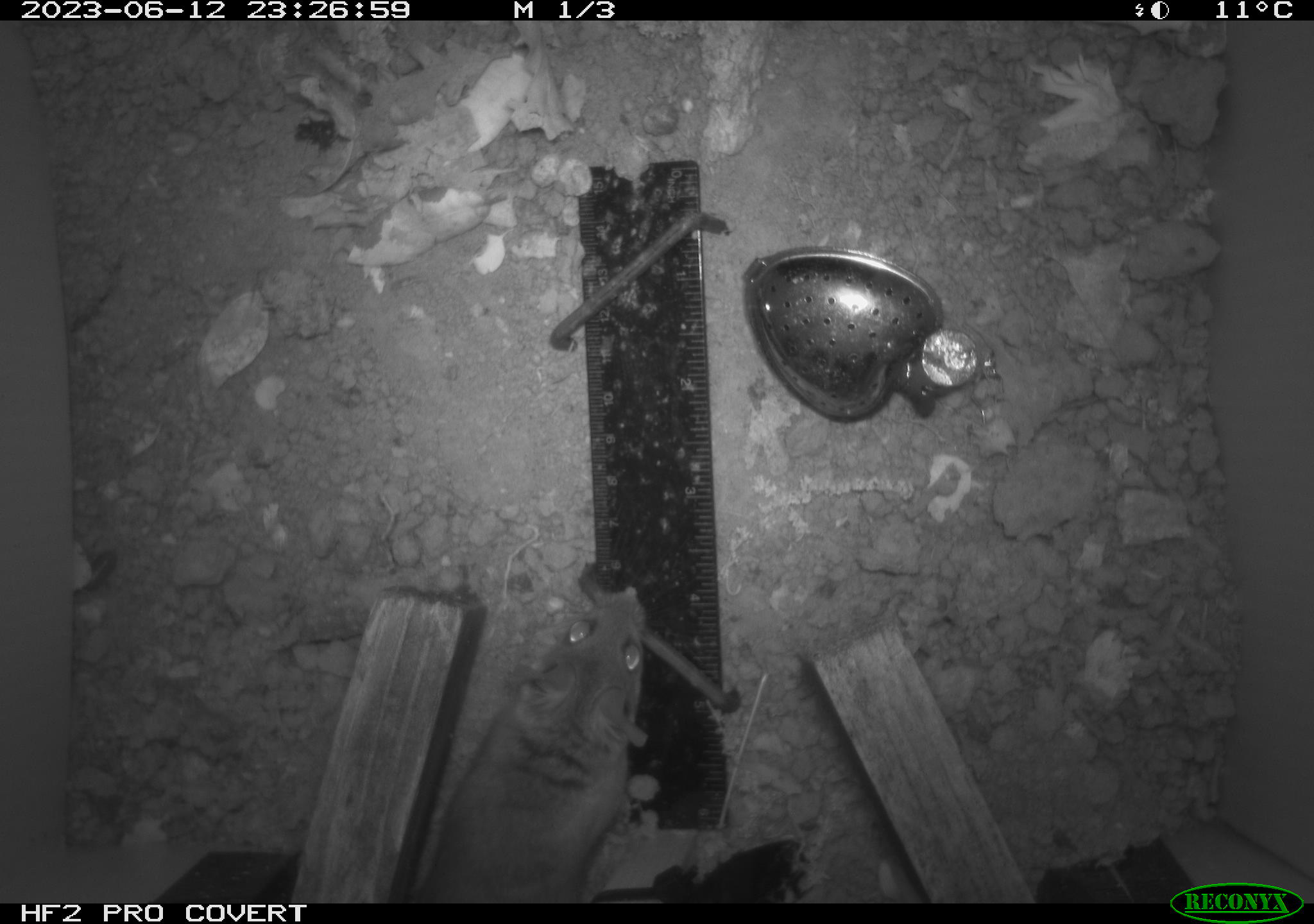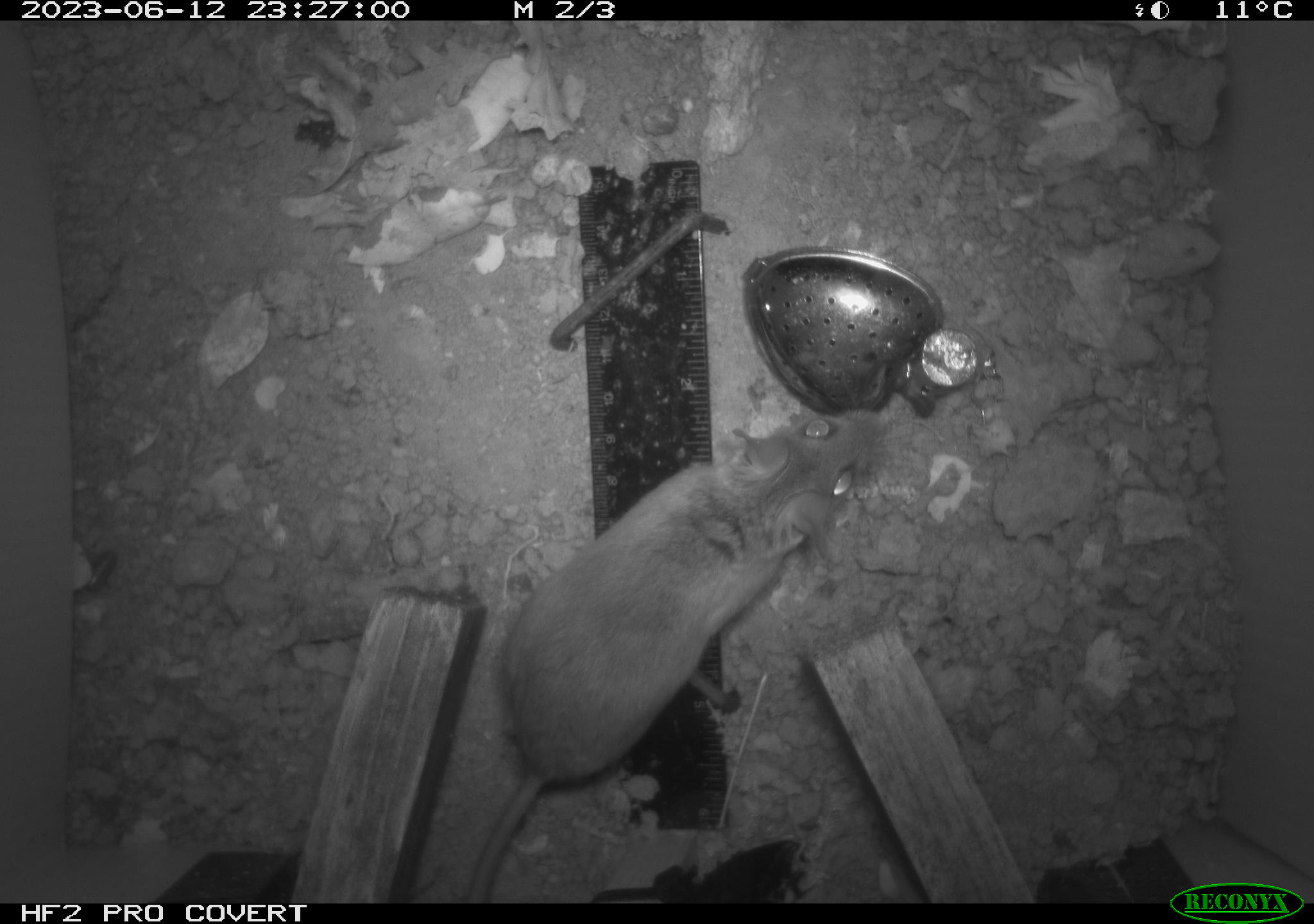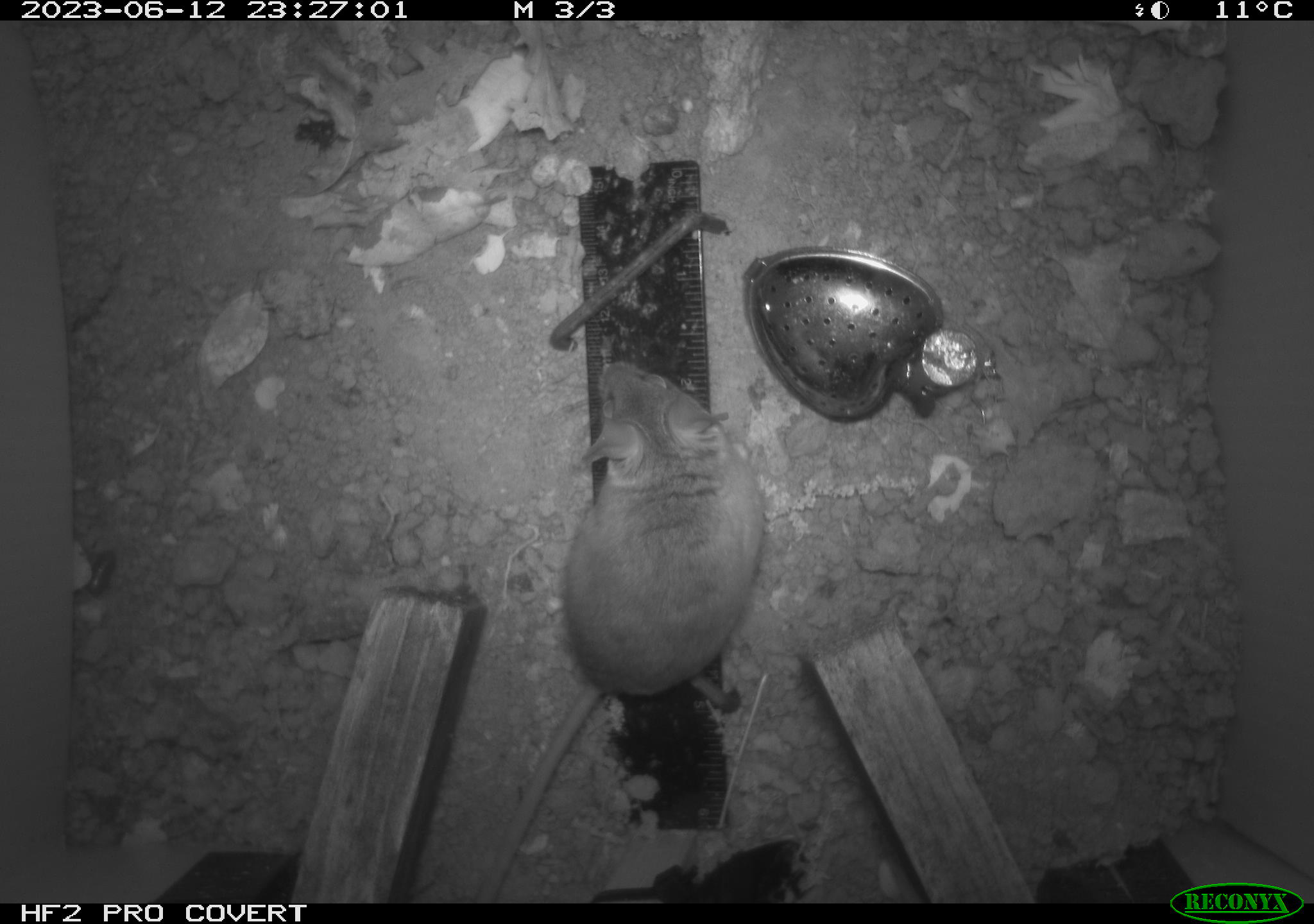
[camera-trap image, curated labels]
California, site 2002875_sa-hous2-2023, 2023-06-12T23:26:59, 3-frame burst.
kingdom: Animalia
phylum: Chordata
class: Mammalia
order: Rodentia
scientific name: Rodentia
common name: mouse species